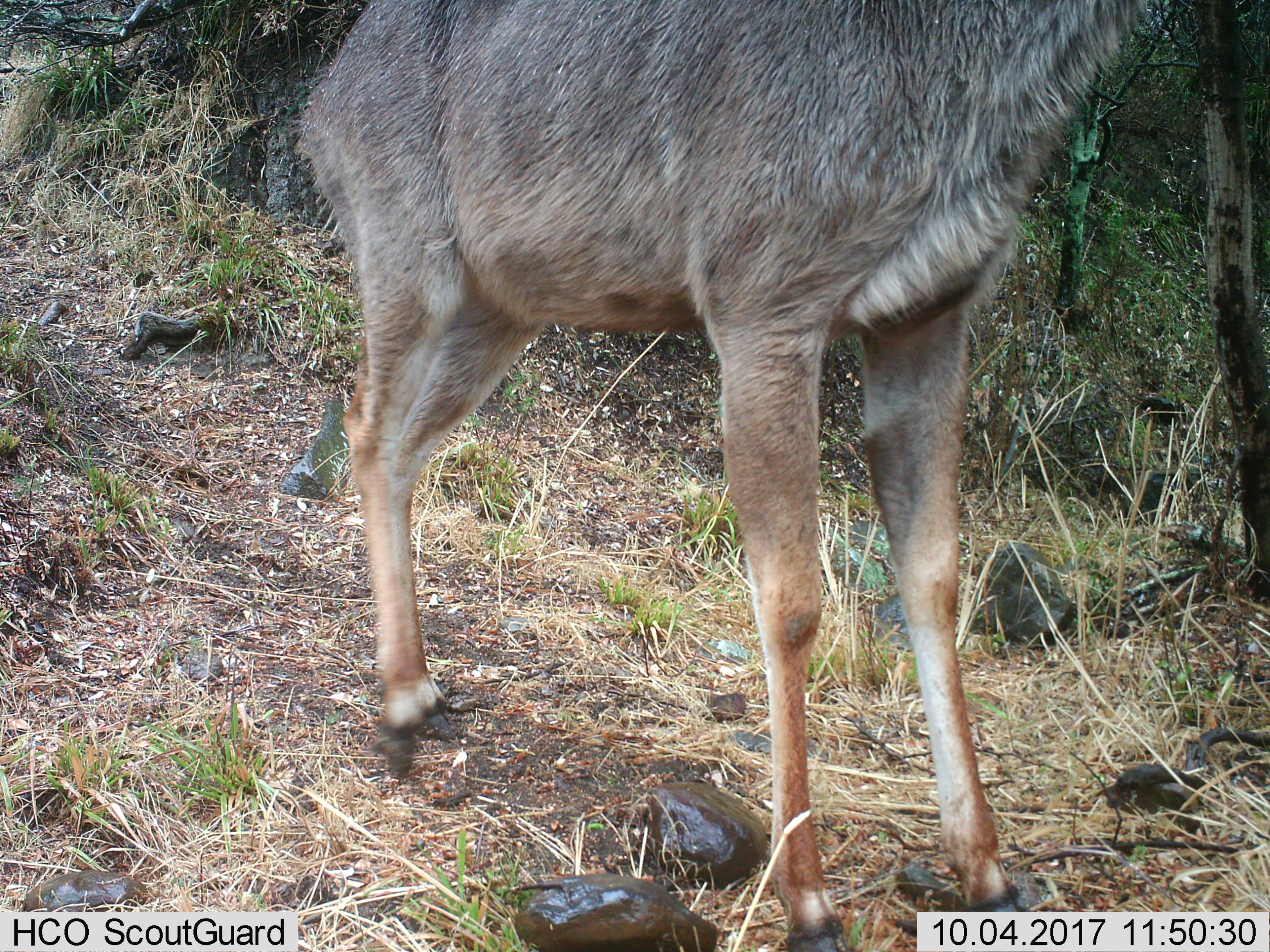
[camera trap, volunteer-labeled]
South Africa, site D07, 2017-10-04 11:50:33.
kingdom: Animalia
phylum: Chordata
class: Mammalia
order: Artiodactyla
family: Bovidae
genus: Tragelaphus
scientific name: Tragelaphus strepsiceros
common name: greater kudu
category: kudu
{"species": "kudu (greater kudu) (Tragelaphus strepsiceros)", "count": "1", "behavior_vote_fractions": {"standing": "33%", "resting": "0%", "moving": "67%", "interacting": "0%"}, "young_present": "0%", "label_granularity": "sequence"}